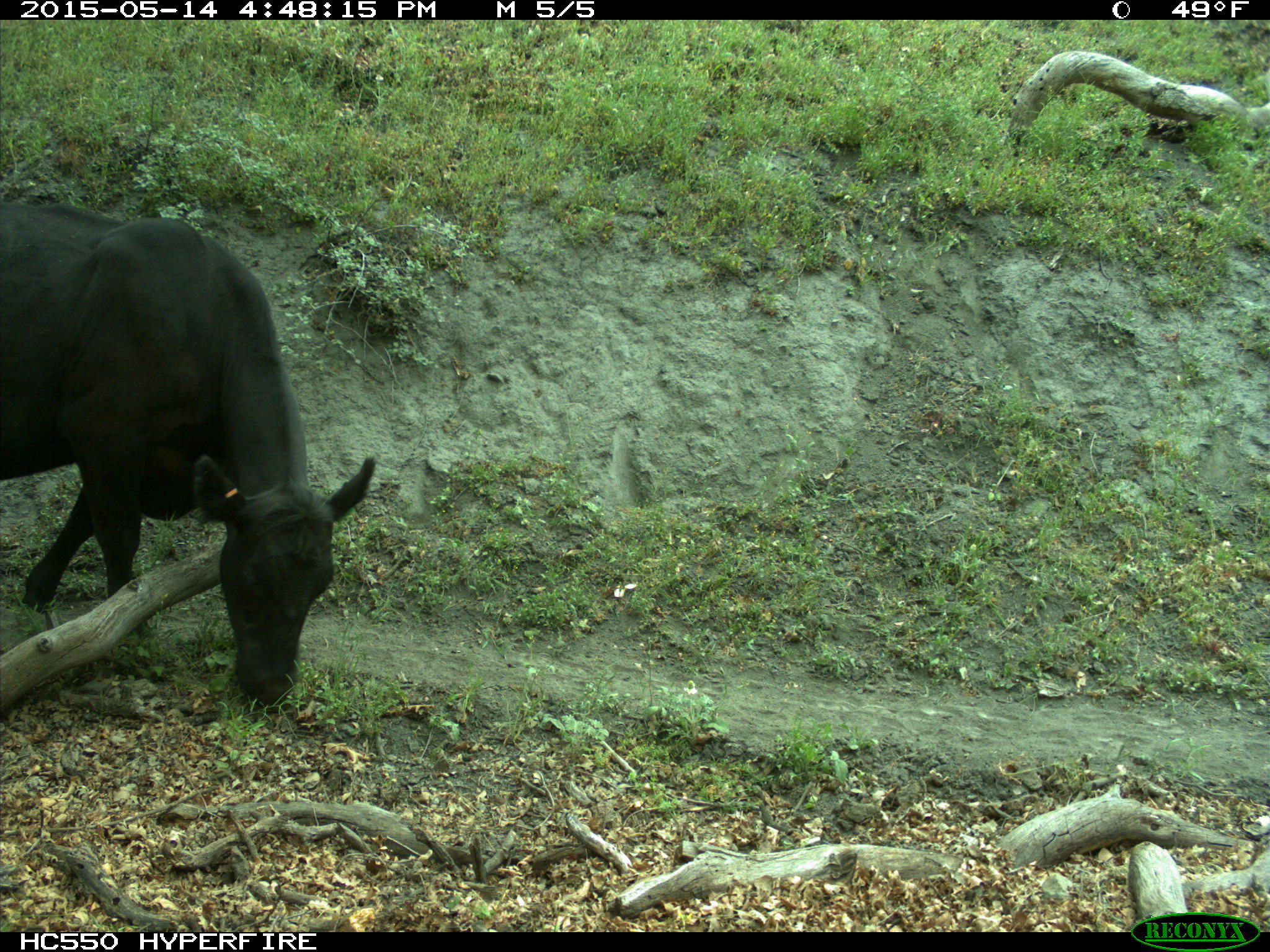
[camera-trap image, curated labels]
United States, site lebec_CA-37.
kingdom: Animalia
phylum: Chordata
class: Mammalia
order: Artiodactyla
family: Bovidae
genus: Bos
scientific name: Bos taurus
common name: domestic cow